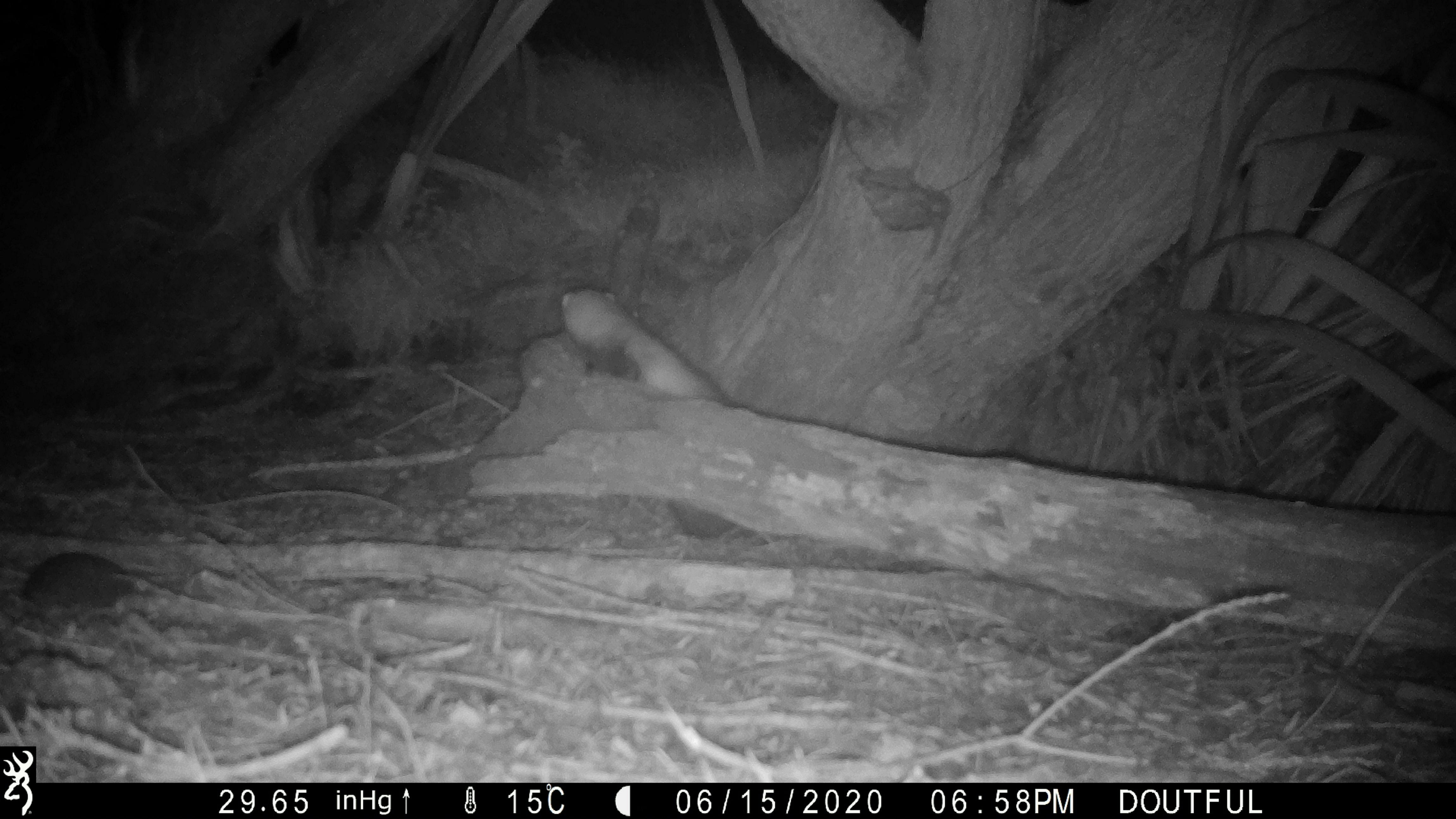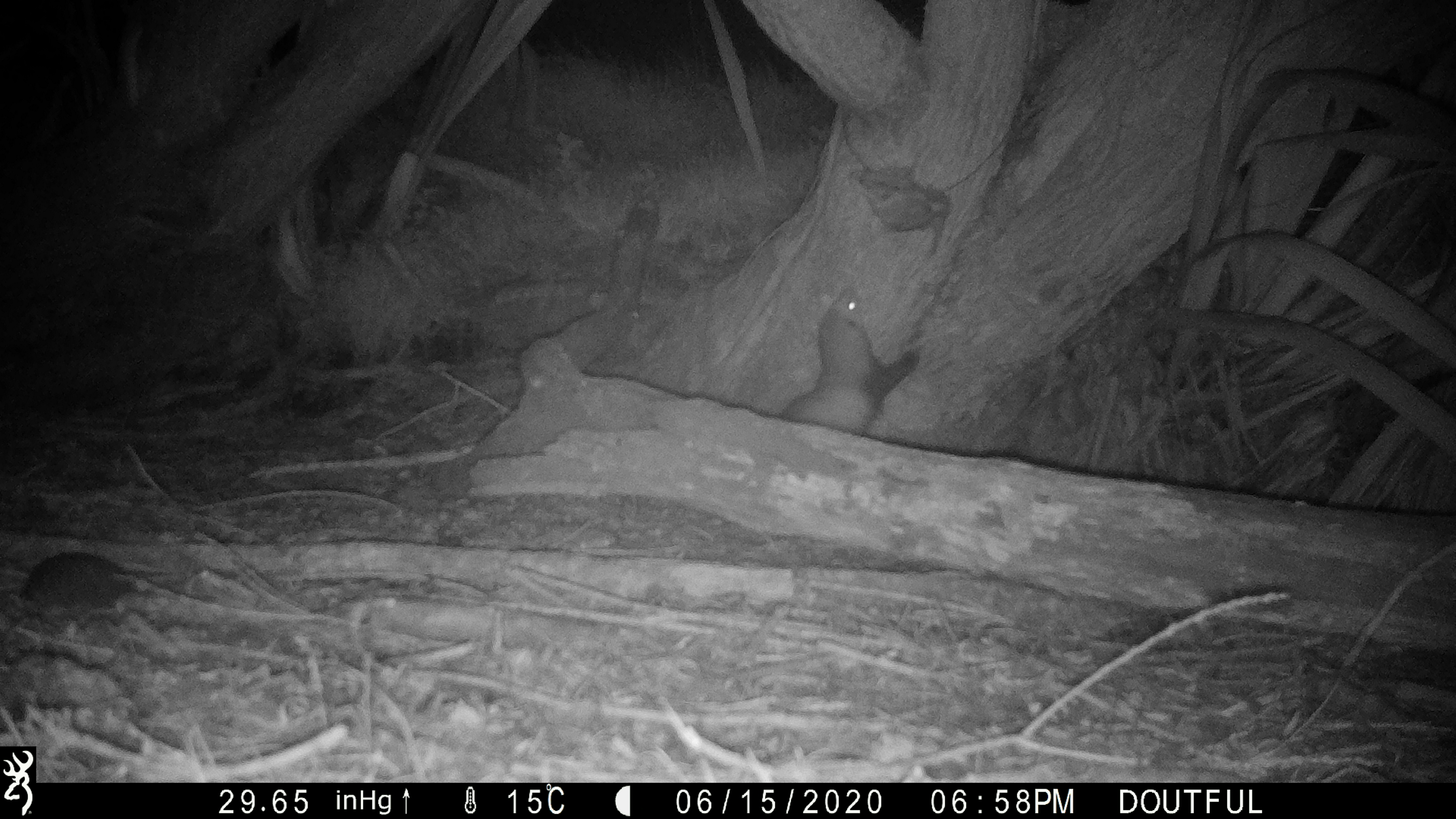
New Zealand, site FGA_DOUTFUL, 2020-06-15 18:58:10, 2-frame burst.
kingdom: Animalia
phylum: Chordata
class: Mammalia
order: Carnivora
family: Mustelidae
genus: Mustela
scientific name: Mustela furo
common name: ferret